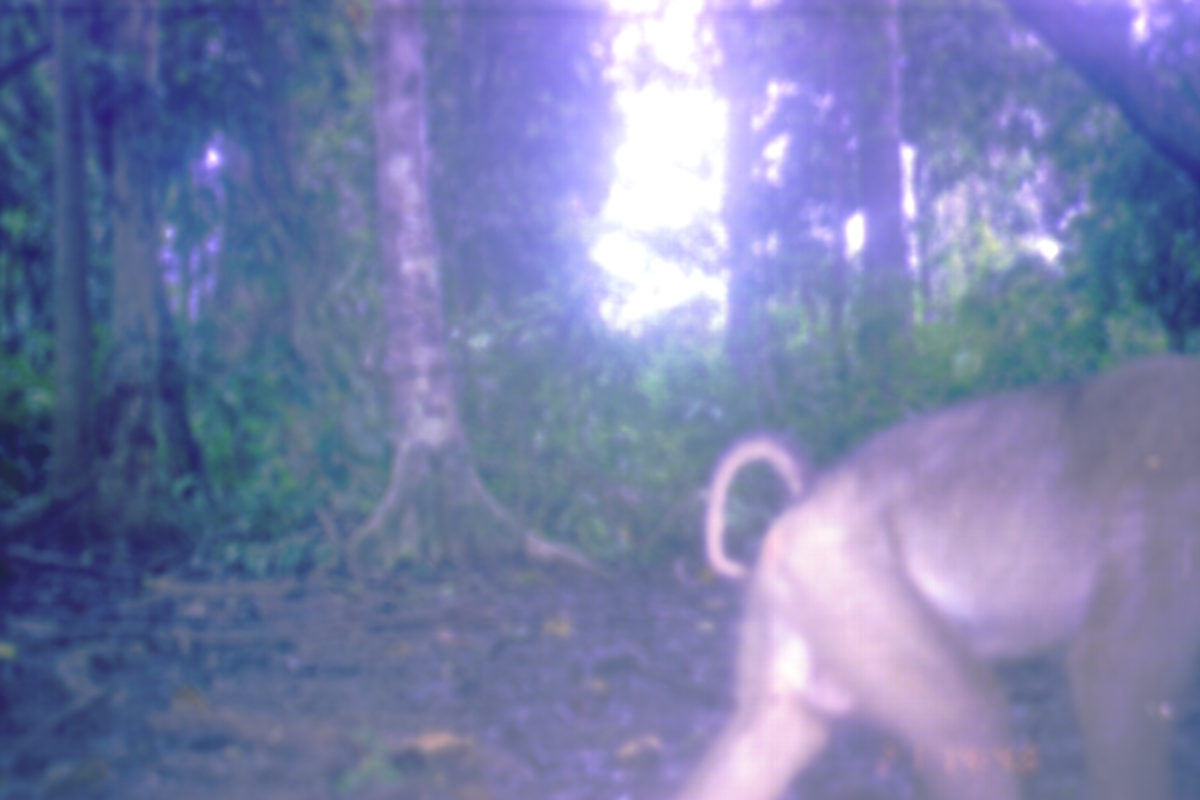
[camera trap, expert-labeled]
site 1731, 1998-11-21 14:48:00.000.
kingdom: Animalia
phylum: Chordata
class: Mammalia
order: Primates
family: Cercopithecidae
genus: Macaca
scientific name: Macaca nemestrina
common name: southern pig-tailed macaque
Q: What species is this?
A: Macaca nemestrina (southern pig-tailed macaque).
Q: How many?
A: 1.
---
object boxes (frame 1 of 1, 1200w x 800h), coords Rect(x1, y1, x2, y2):
macaca nemestrina: Rect(660, 353, 1200, 800)